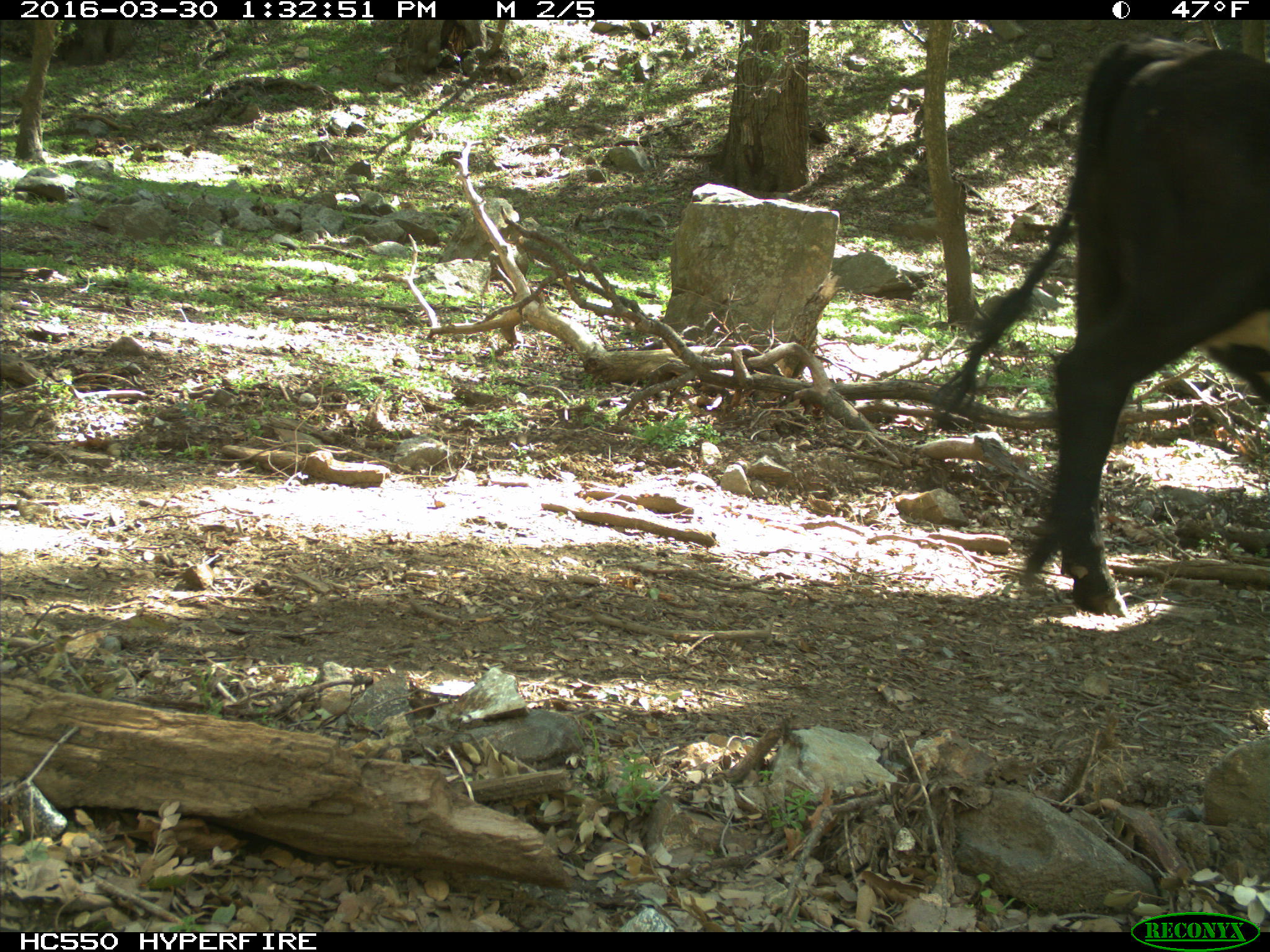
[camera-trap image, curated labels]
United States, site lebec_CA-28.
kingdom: Animalia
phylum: Chordata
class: Mammalia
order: Artiodactyla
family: Bovidae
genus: Bos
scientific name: Bos taurus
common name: domestic cow